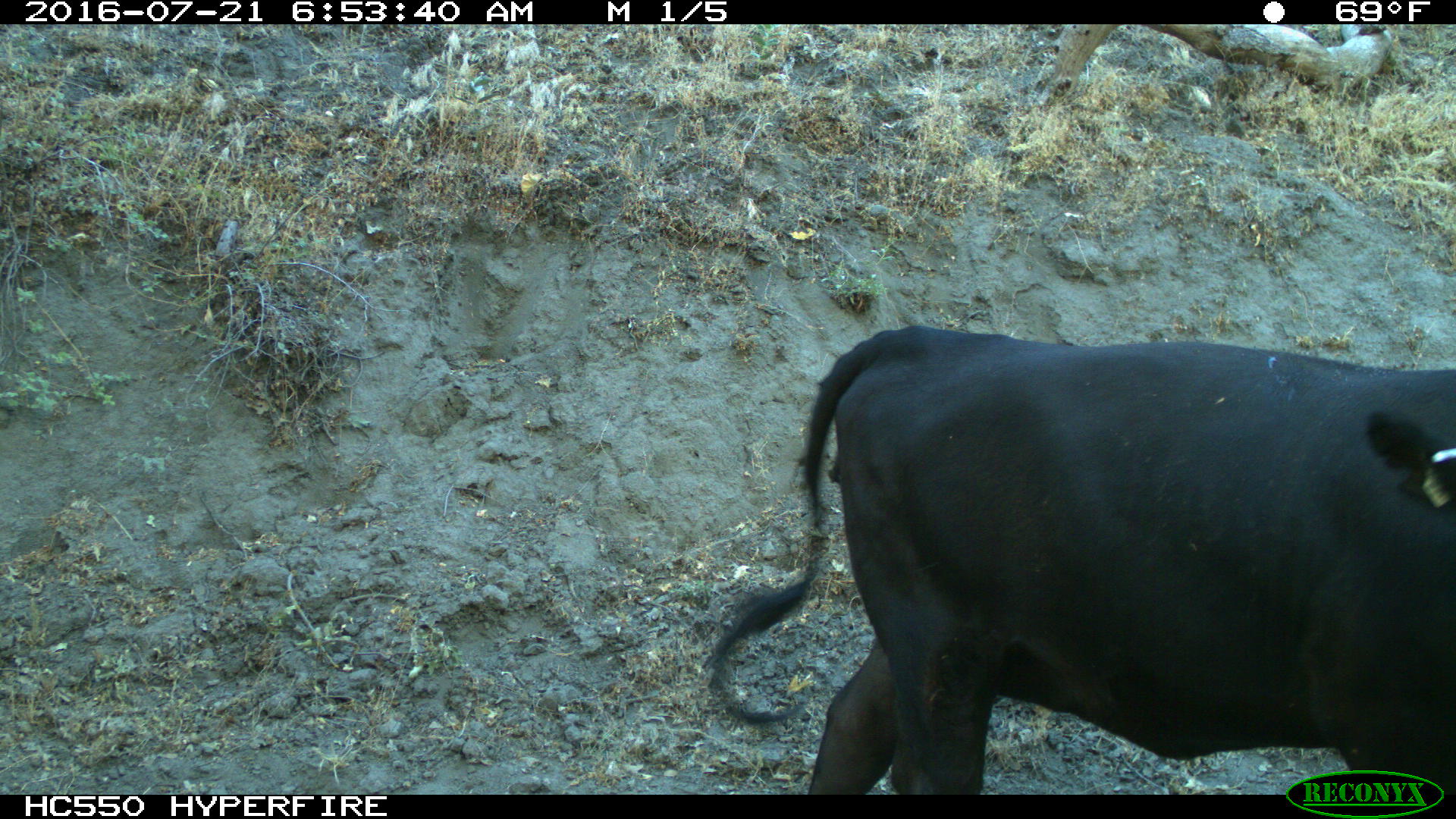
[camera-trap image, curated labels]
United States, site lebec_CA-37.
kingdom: Animalia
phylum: Chordata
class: Mammalia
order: Artiodactyla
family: Bovidae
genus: Bos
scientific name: Bos taurus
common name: domestic cow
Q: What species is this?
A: Bos taurus (domestic cow).